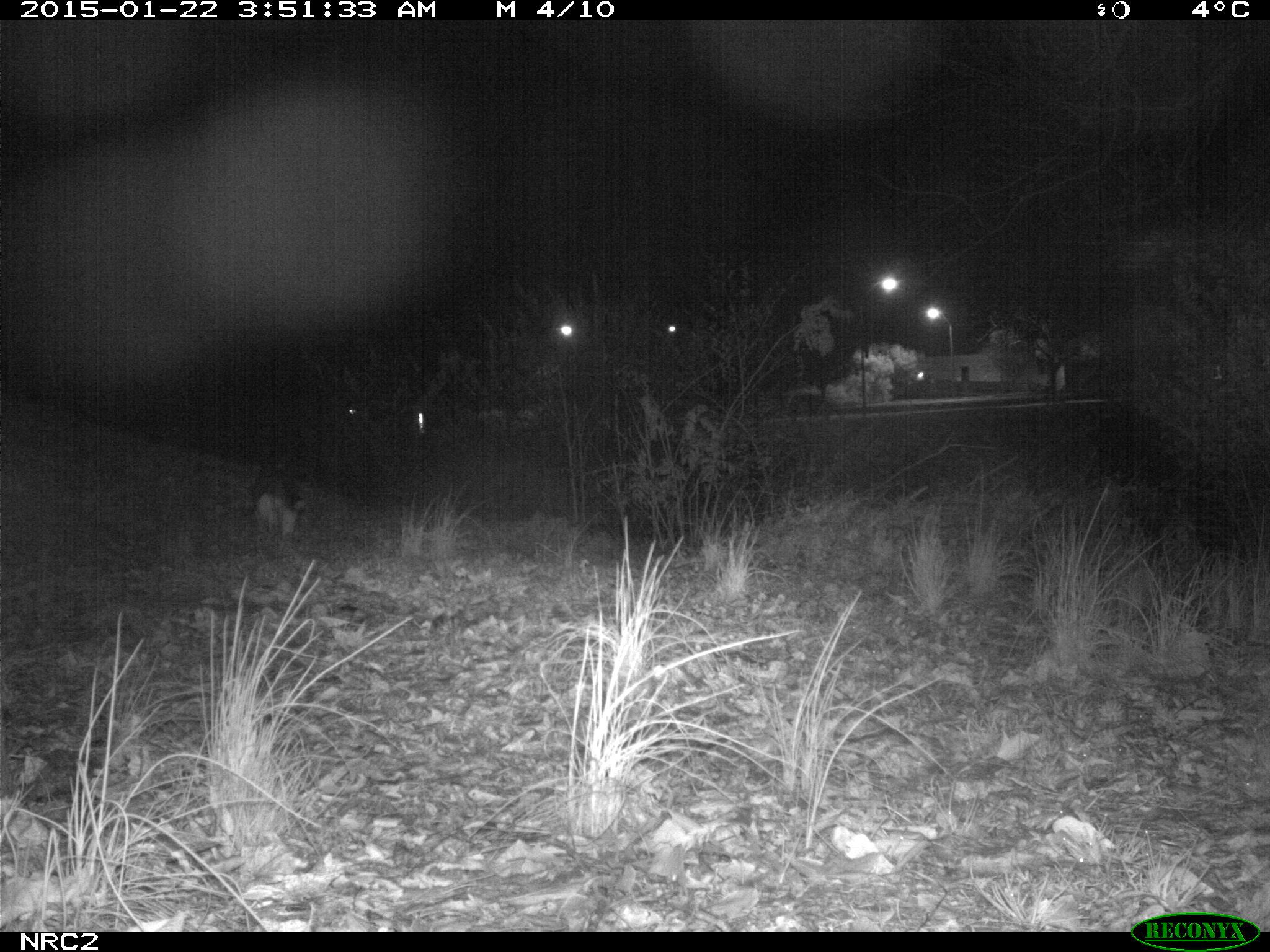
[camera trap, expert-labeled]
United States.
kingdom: Animalia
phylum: Chordata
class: Mammalia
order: Carnivora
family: Felidae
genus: Felis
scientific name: Felis catus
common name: domestic cat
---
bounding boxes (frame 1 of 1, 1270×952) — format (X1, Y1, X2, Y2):
Domestic Cat: (254, 458, 312, 544)